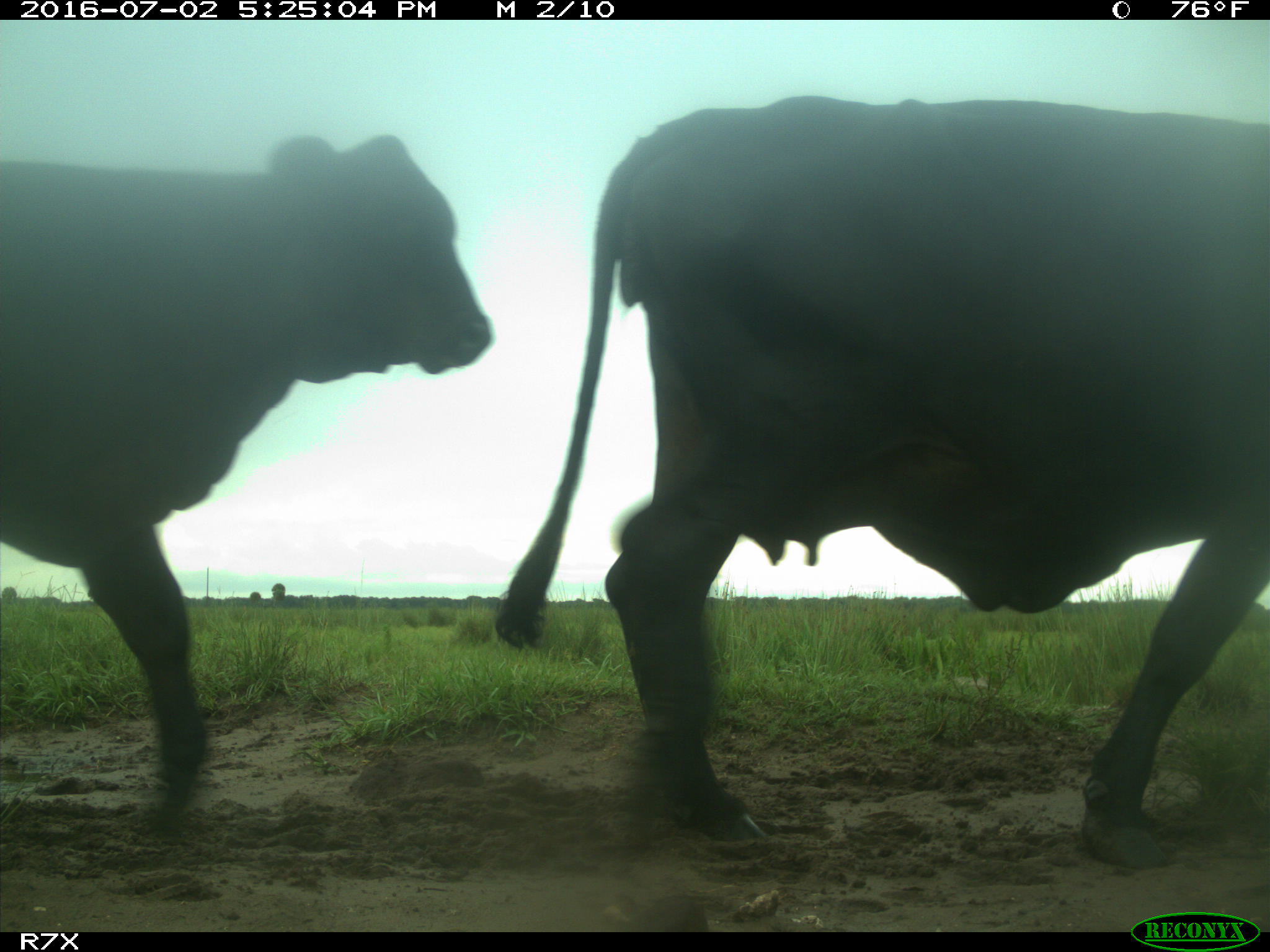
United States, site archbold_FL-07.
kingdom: Animalia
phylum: Chordata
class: Mammalia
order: Artiodactyla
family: Bovidae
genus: Bos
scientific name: Bos taurus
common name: domestic cow